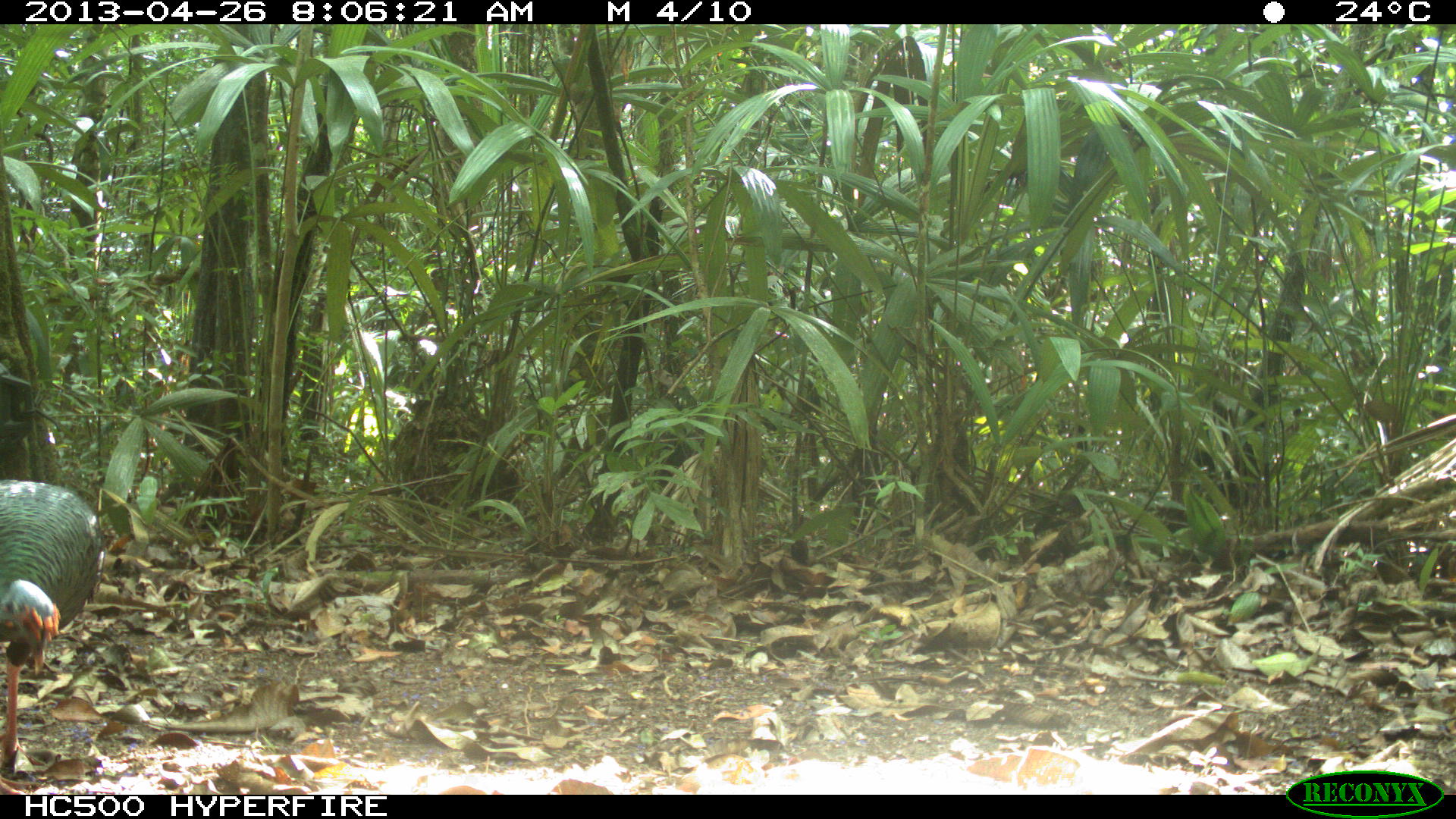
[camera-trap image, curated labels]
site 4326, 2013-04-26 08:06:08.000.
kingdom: Animalia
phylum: Chordata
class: Aves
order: Galliformes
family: Phasianidae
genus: Meleagris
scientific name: Meleagris ocellata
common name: ocellated turkey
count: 4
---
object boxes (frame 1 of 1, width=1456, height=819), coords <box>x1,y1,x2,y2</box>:
meleagris ocellata: <box>0,481,101,776</box>